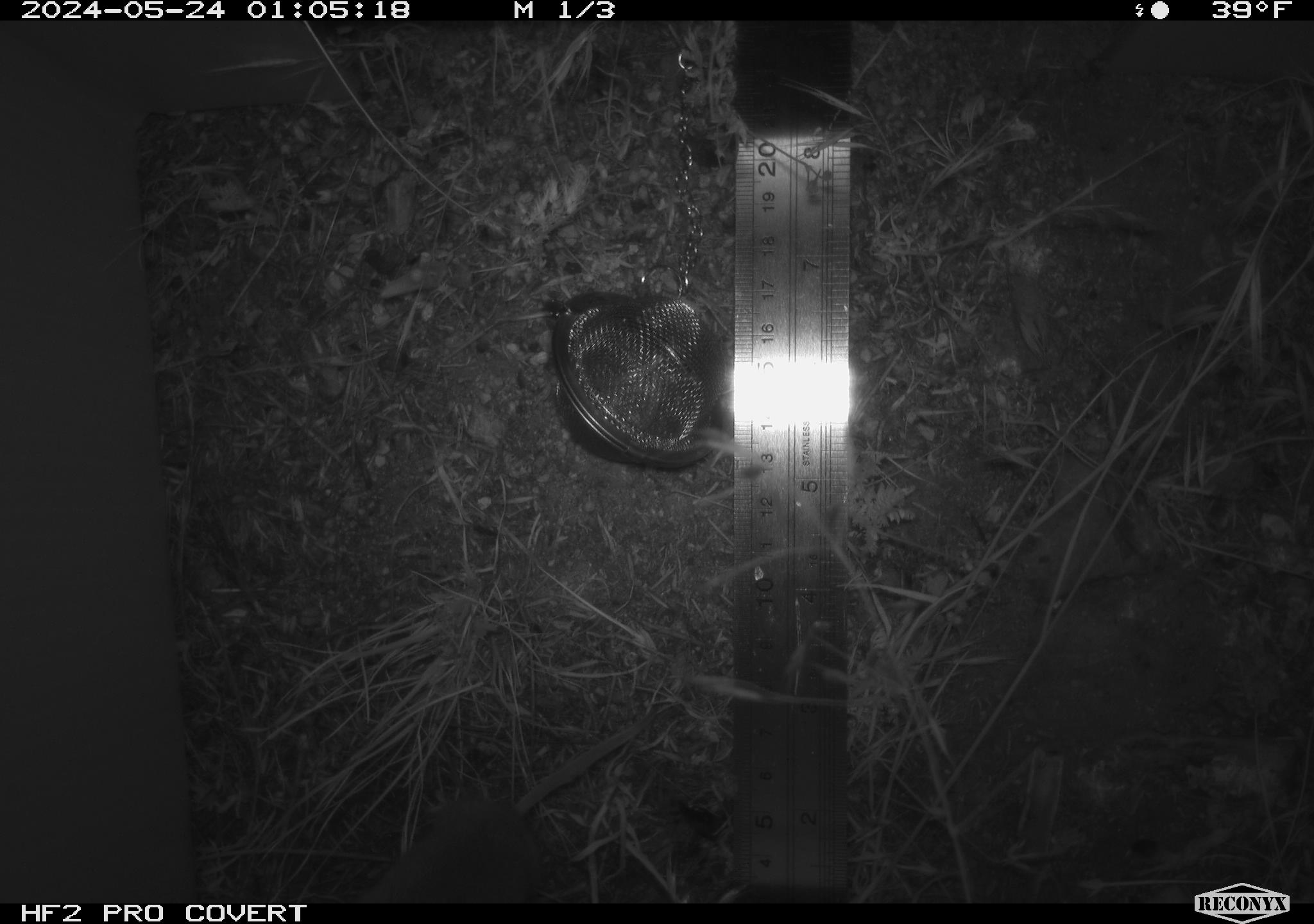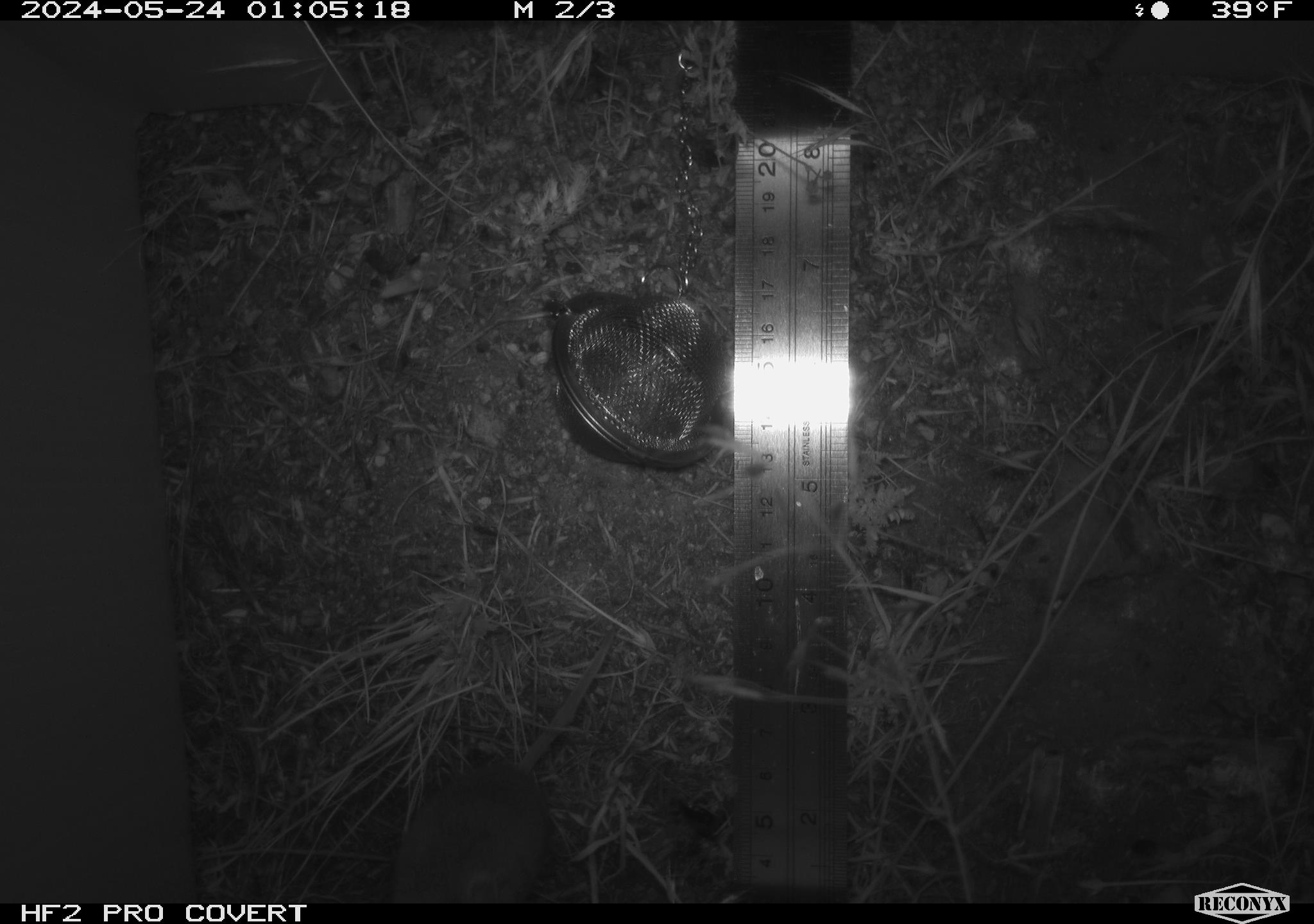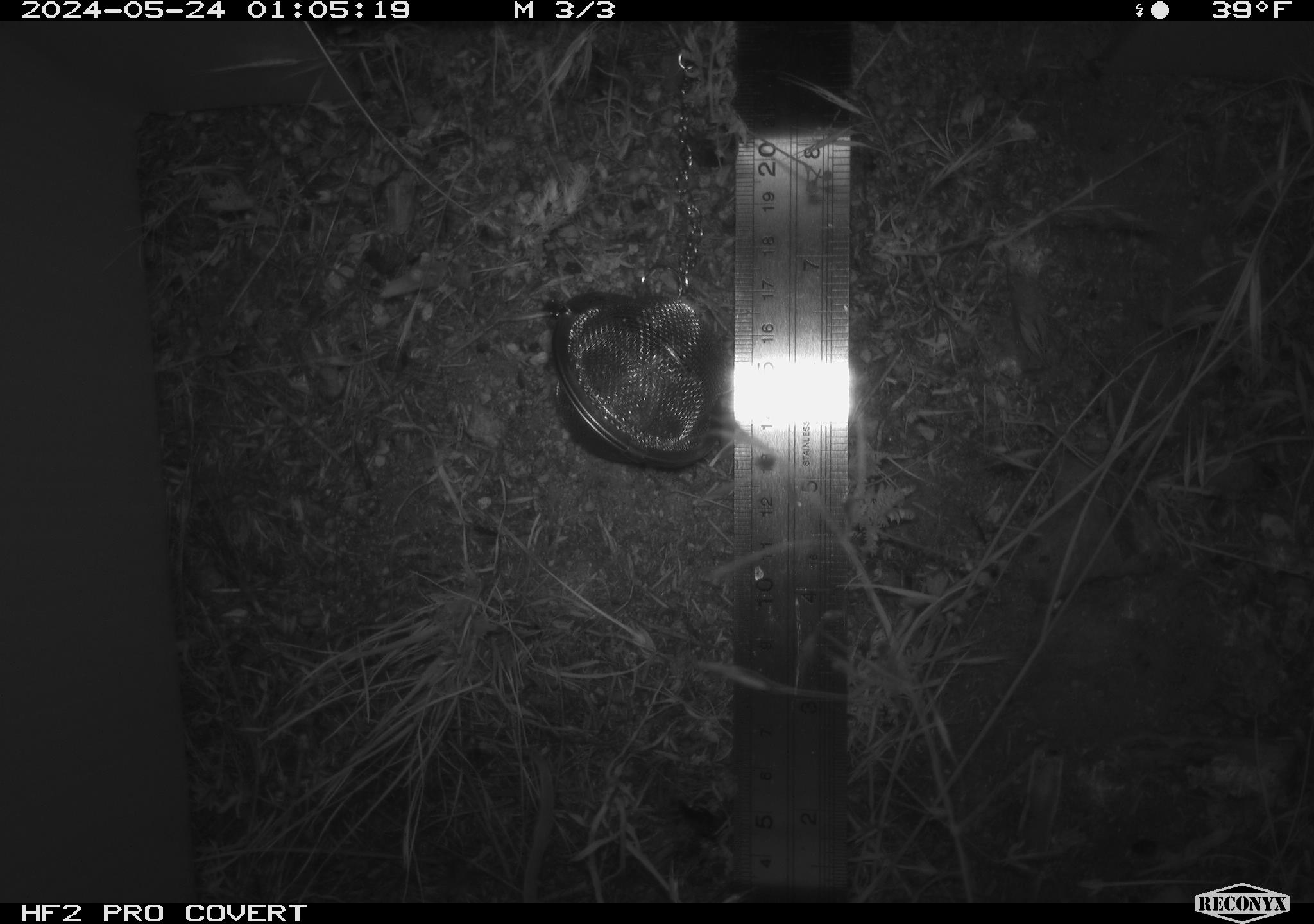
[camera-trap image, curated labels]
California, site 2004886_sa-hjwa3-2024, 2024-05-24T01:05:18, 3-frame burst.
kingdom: Animalia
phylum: Chordata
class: Mammalia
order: Rodentia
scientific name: Rodentia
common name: rodent